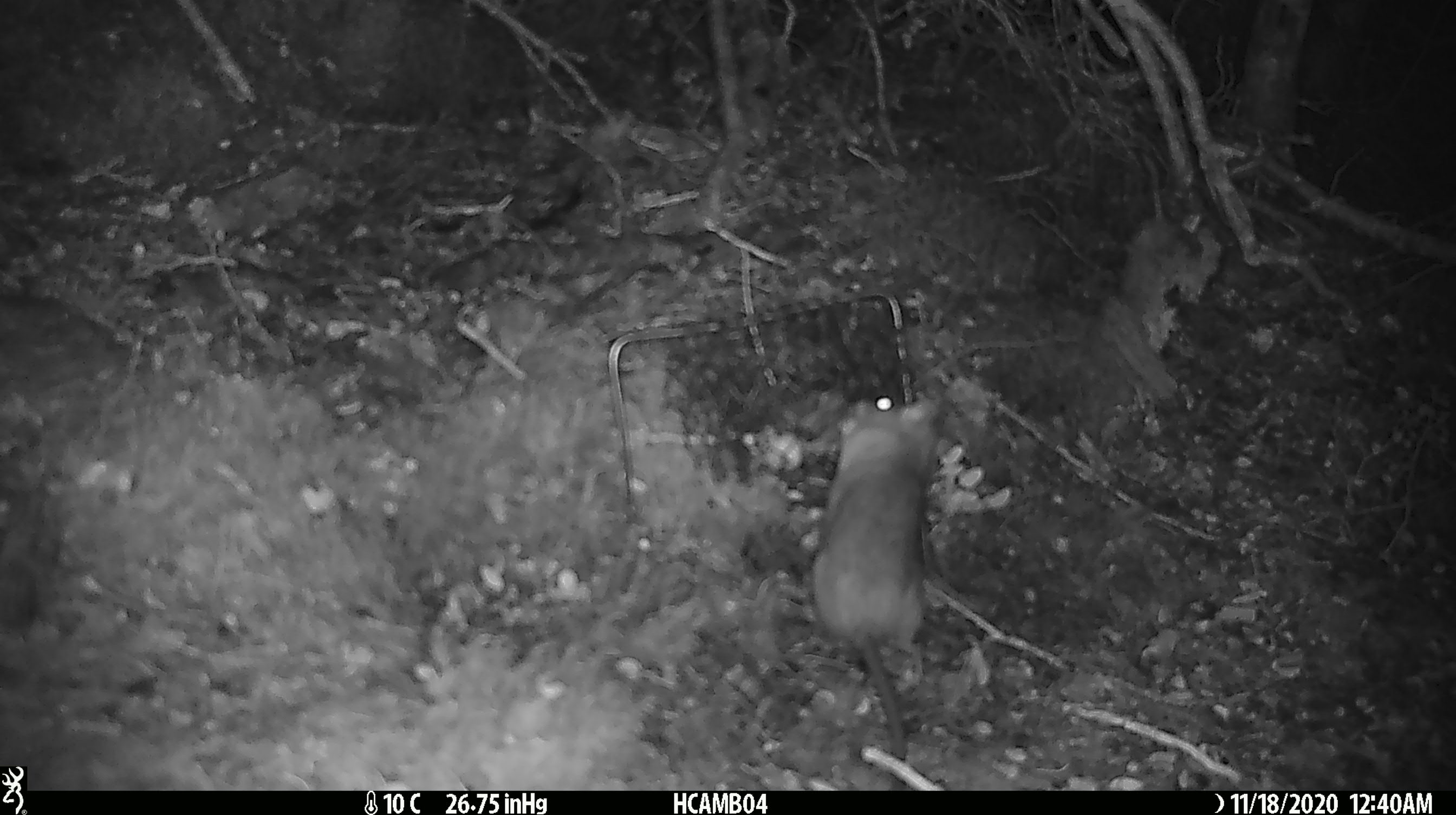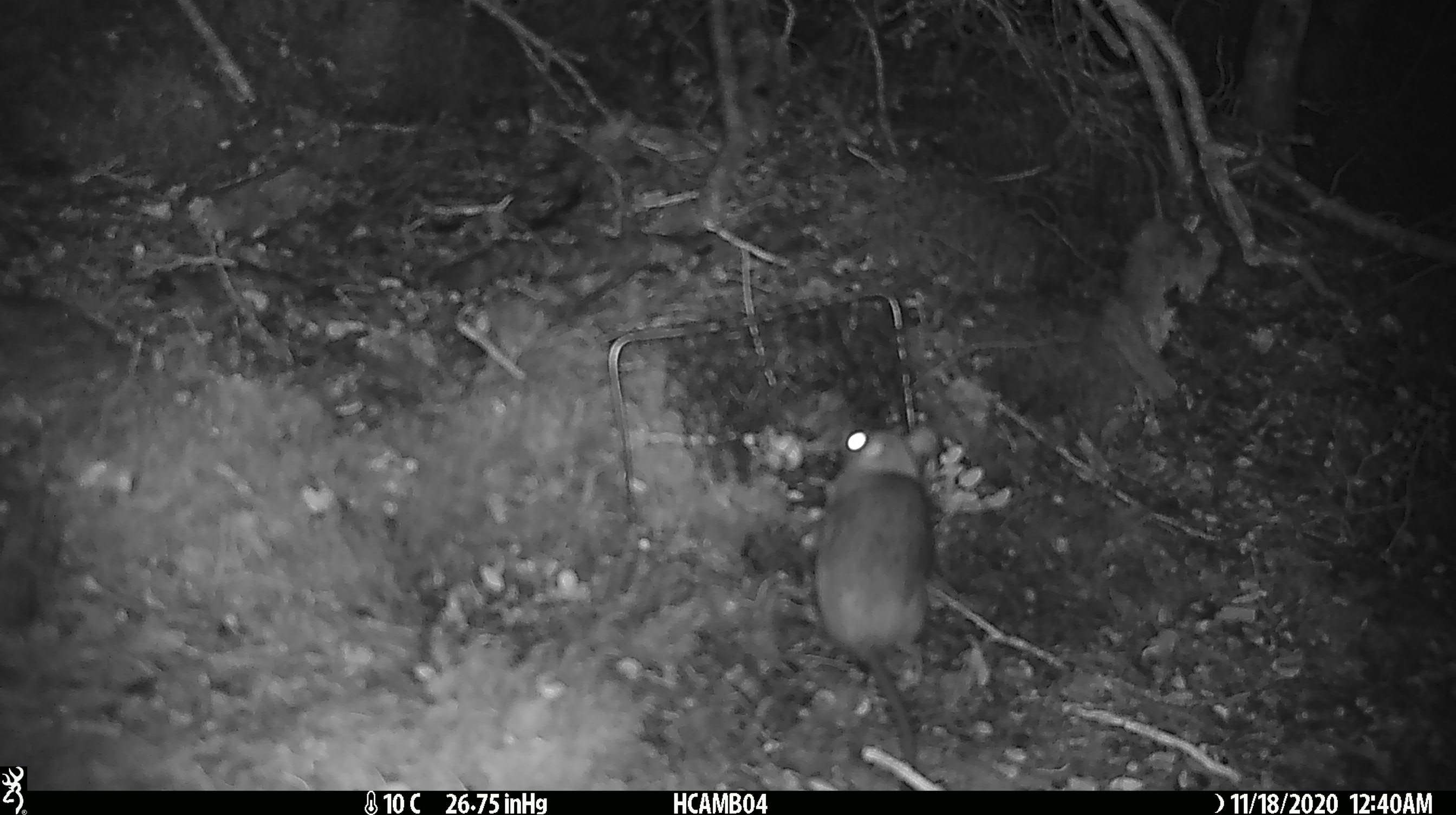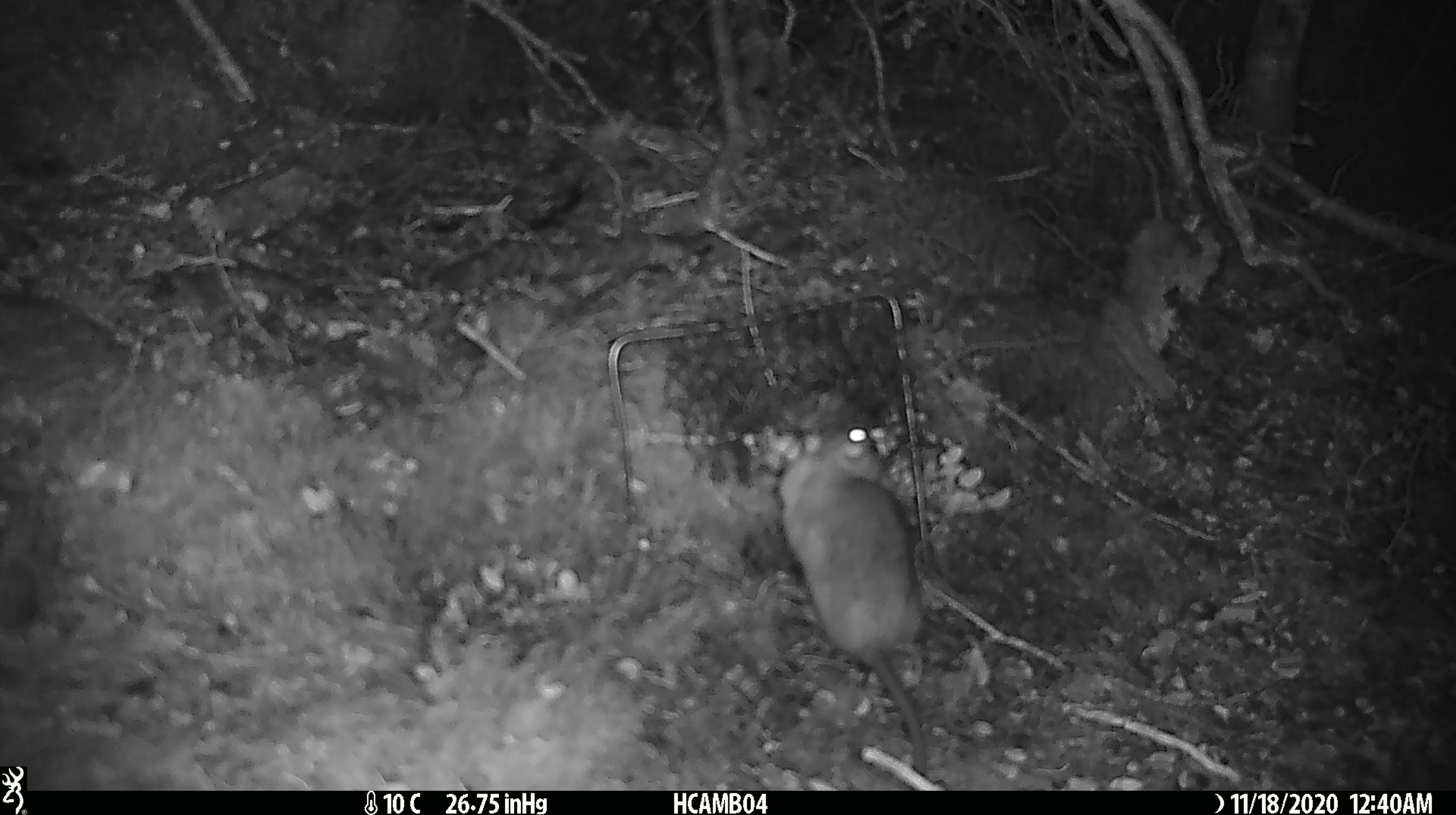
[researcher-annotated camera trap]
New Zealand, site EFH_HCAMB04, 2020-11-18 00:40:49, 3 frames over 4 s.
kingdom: Animalia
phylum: Chordata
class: Mammalia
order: Rodentia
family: Muridae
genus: Rattus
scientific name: Rattus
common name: rat